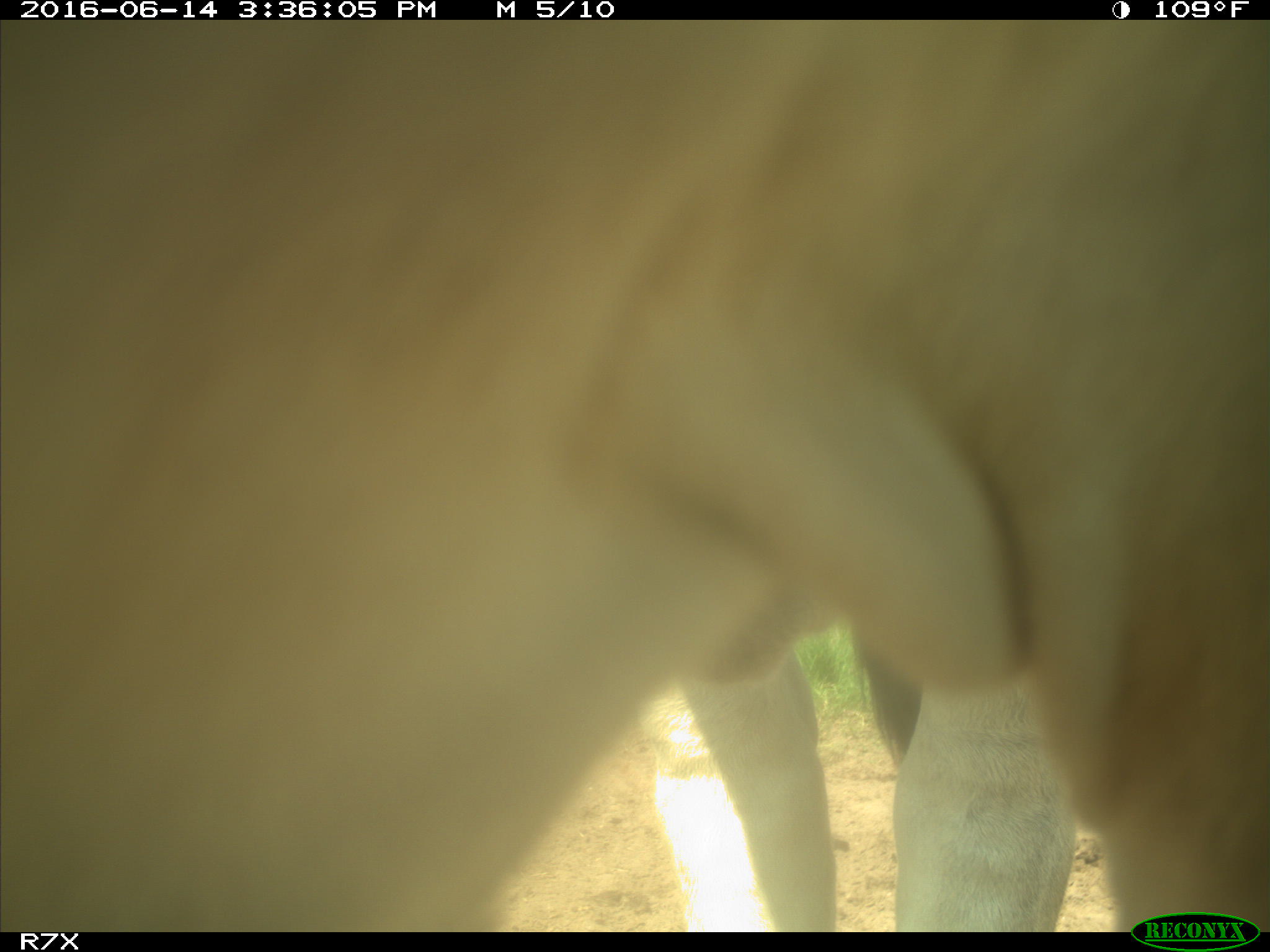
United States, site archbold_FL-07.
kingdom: Animalia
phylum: Chordata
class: Mammalia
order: Artiodactyla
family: Bovidae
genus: Bos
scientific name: Bos taurus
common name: domestic cow